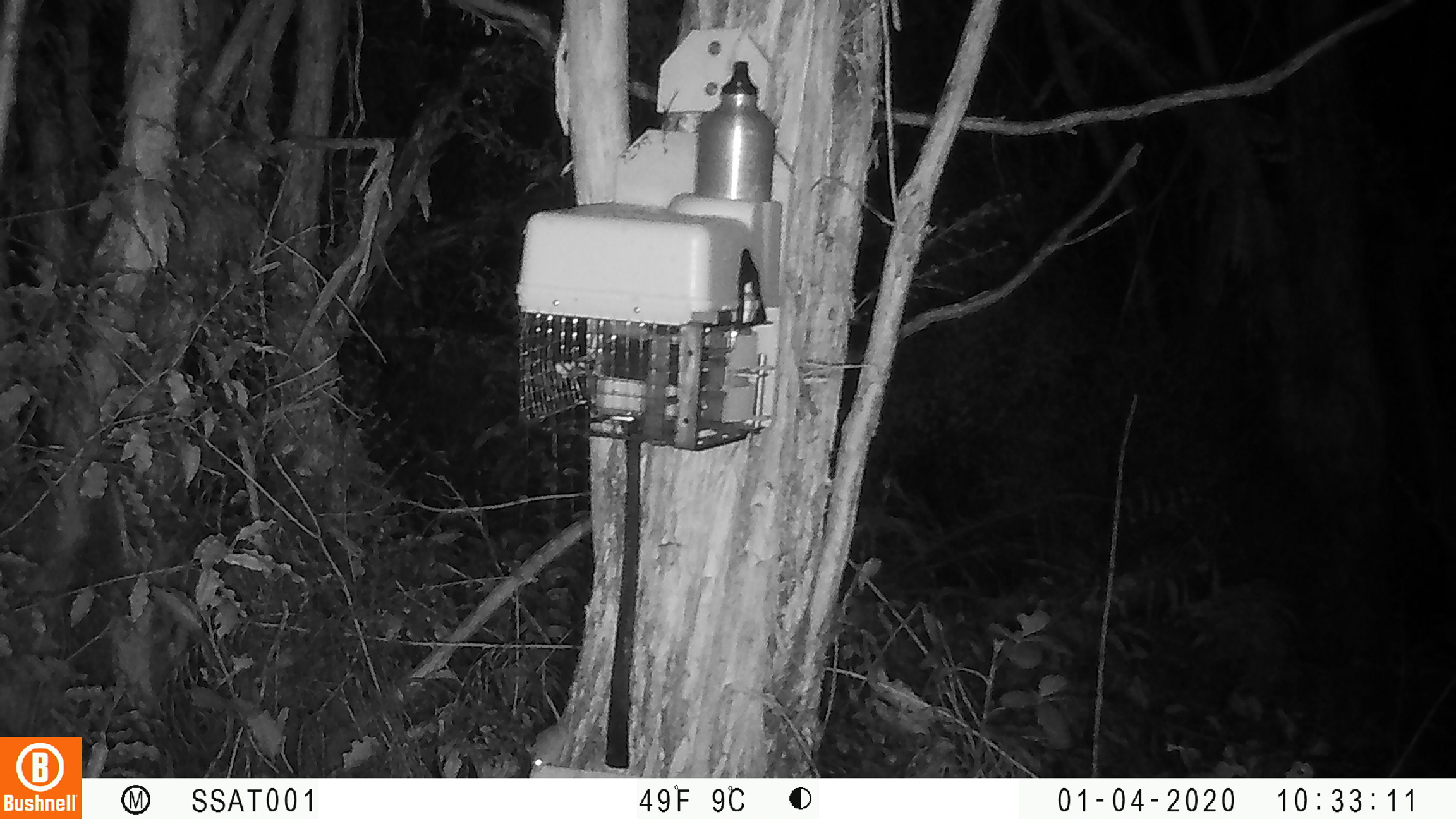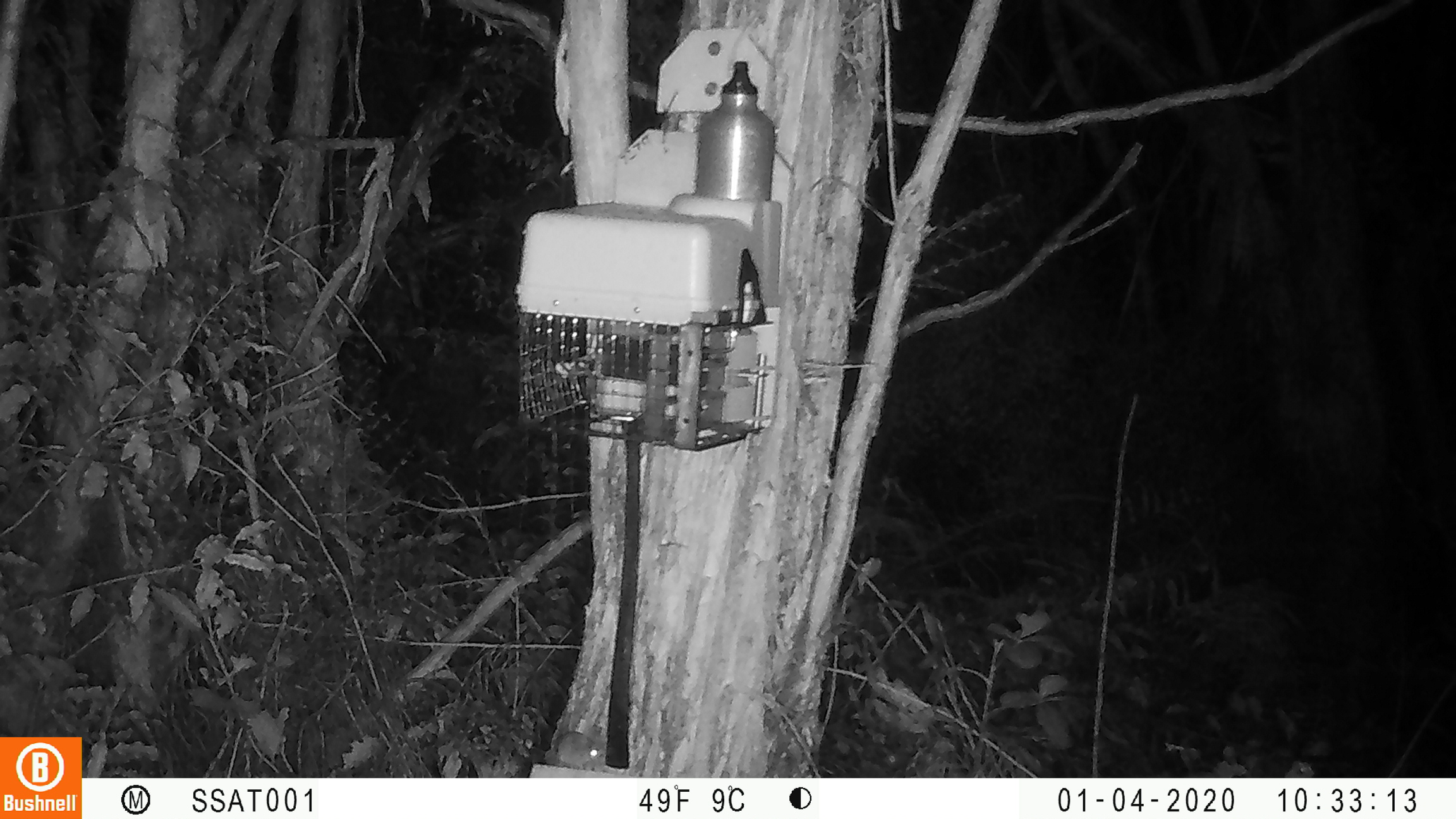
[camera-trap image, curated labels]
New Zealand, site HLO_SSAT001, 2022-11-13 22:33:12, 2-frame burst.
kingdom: Animalia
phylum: Chordata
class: Mammalia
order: Rodentia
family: Muridae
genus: Mus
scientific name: Mus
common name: mouse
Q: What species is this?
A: Mouse (Mus).